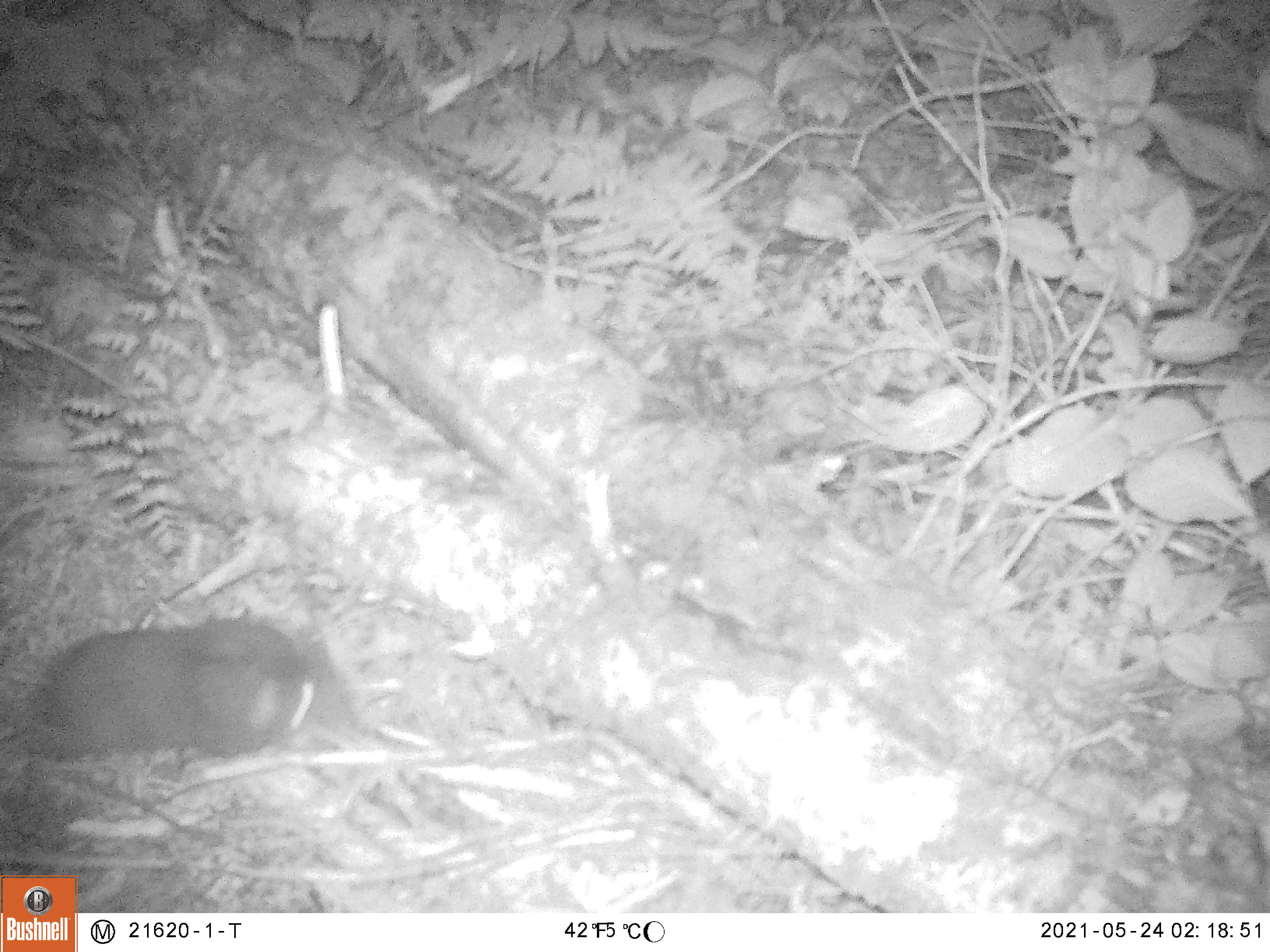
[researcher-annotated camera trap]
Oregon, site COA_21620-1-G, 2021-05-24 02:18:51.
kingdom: Animalia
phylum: Chordata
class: Mammalia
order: Rodentia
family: Aplodontiidae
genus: Aplodontia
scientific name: Aplodontia rufa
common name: mountain beaver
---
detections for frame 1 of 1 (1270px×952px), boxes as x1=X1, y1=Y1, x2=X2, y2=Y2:
mountain beaver: x1=0, y1=600, x2=356, y2=788